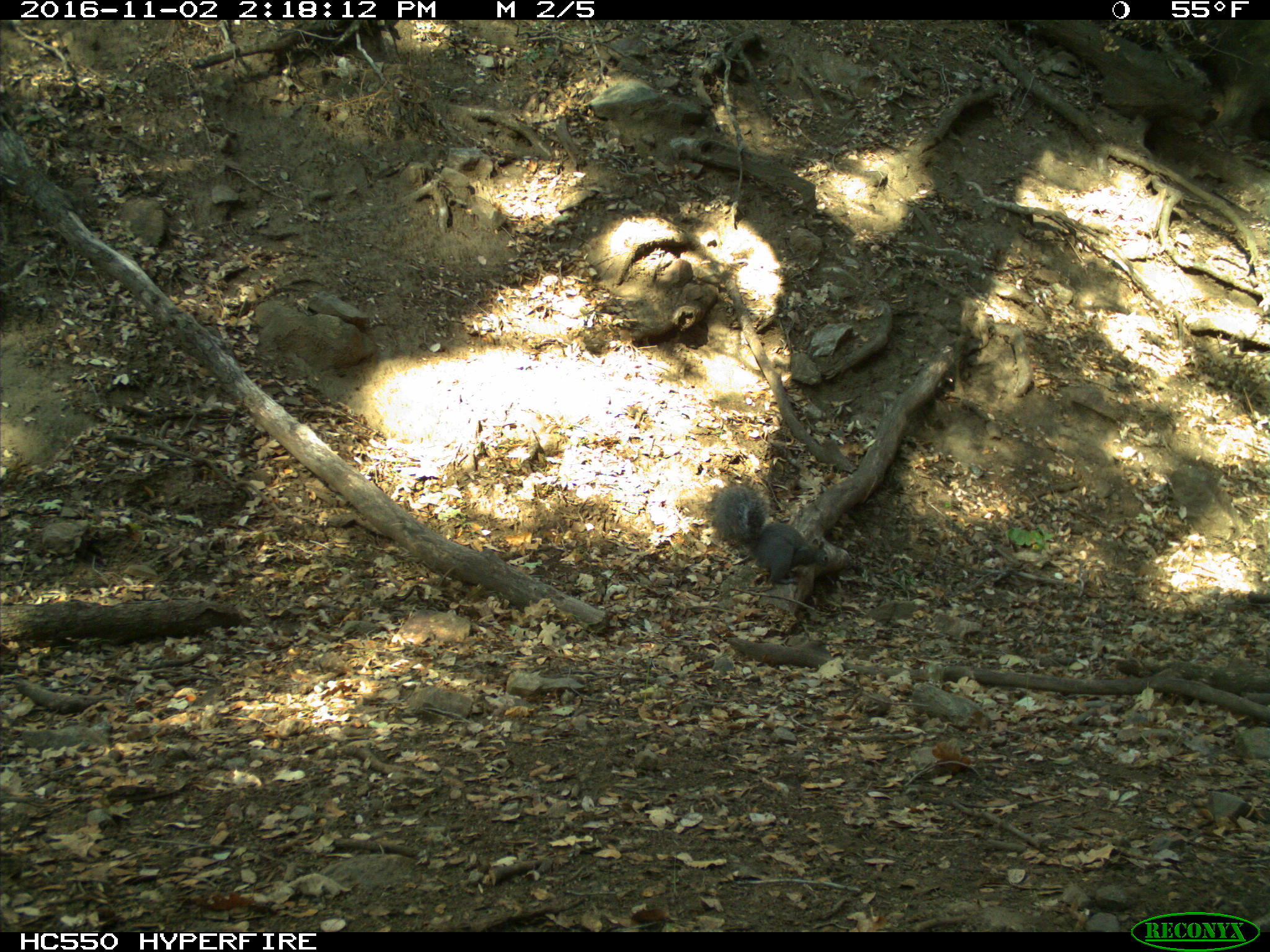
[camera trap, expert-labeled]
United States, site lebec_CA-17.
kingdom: Animalia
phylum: Chordata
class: Mammalia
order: Rodentia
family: Sciuridae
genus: Sciurus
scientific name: Sciurus carolinensis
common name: eastern gray squirrel